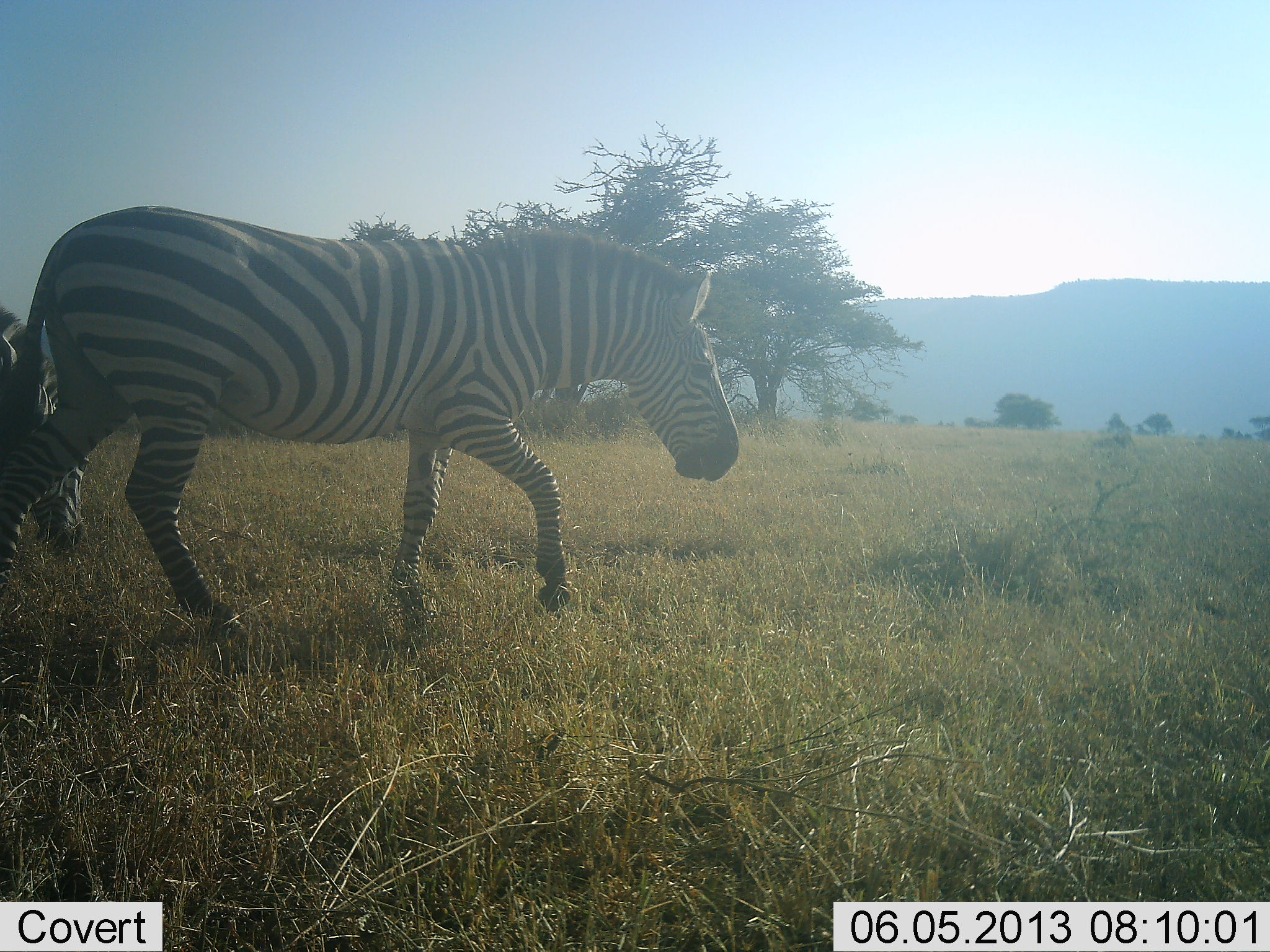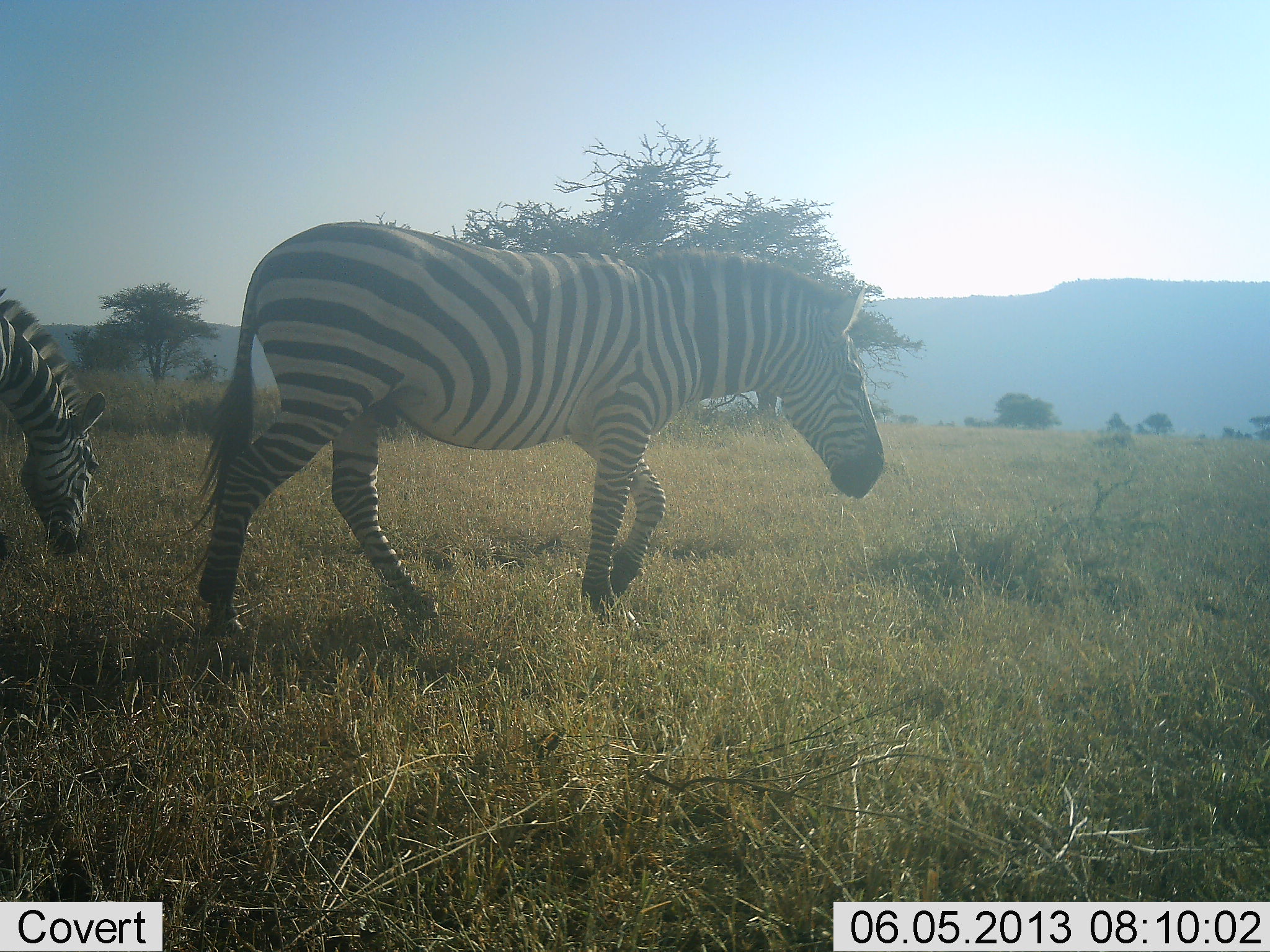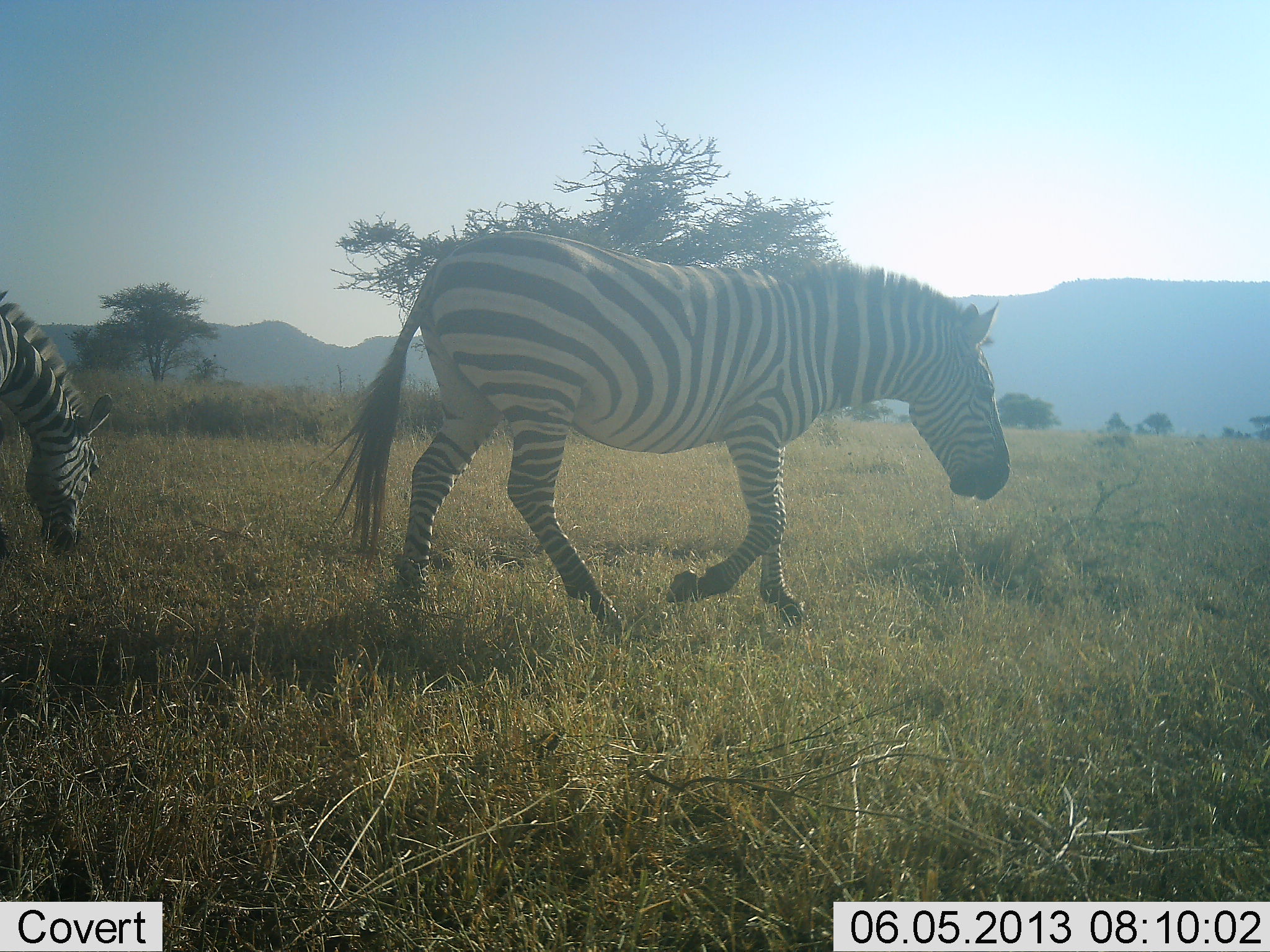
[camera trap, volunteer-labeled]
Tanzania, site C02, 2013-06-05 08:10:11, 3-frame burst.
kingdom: Animalia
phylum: Chordata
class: Mammalia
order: Perissodactyla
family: Equidae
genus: Equus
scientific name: Equus quagga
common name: plains zebra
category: zebra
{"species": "zebra (plains zebra) (Equus quagga)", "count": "2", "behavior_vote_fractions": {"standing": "19%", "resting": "0%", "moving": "83%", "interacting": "3%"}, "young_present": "0%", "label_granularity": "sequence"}